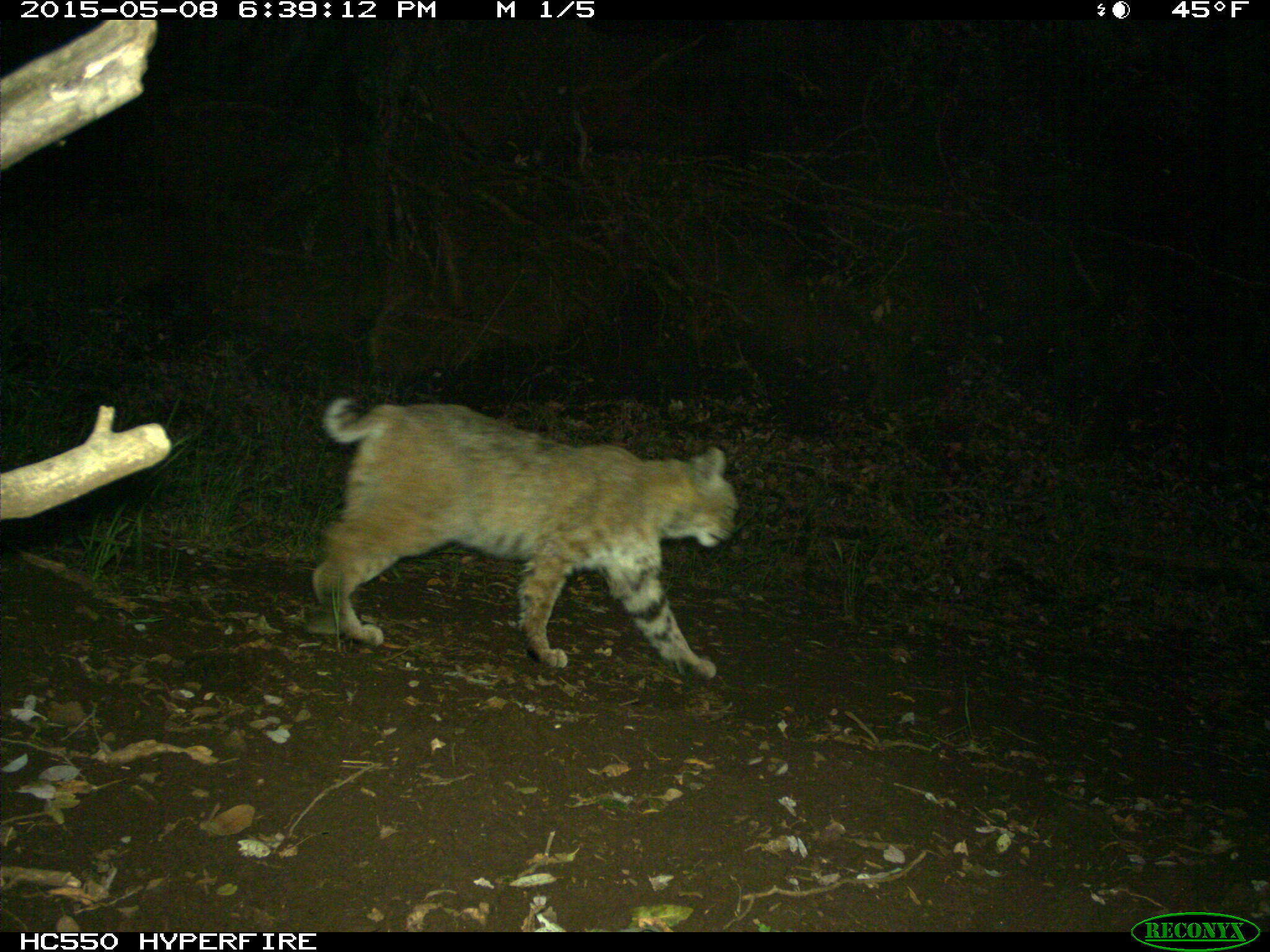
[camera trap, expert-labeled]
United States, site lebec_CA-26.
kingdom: Animalia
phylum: Chordata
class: Mammalia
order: Carnivora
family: Felidae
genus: Lynx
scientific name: Lynx rufus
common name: bobcat